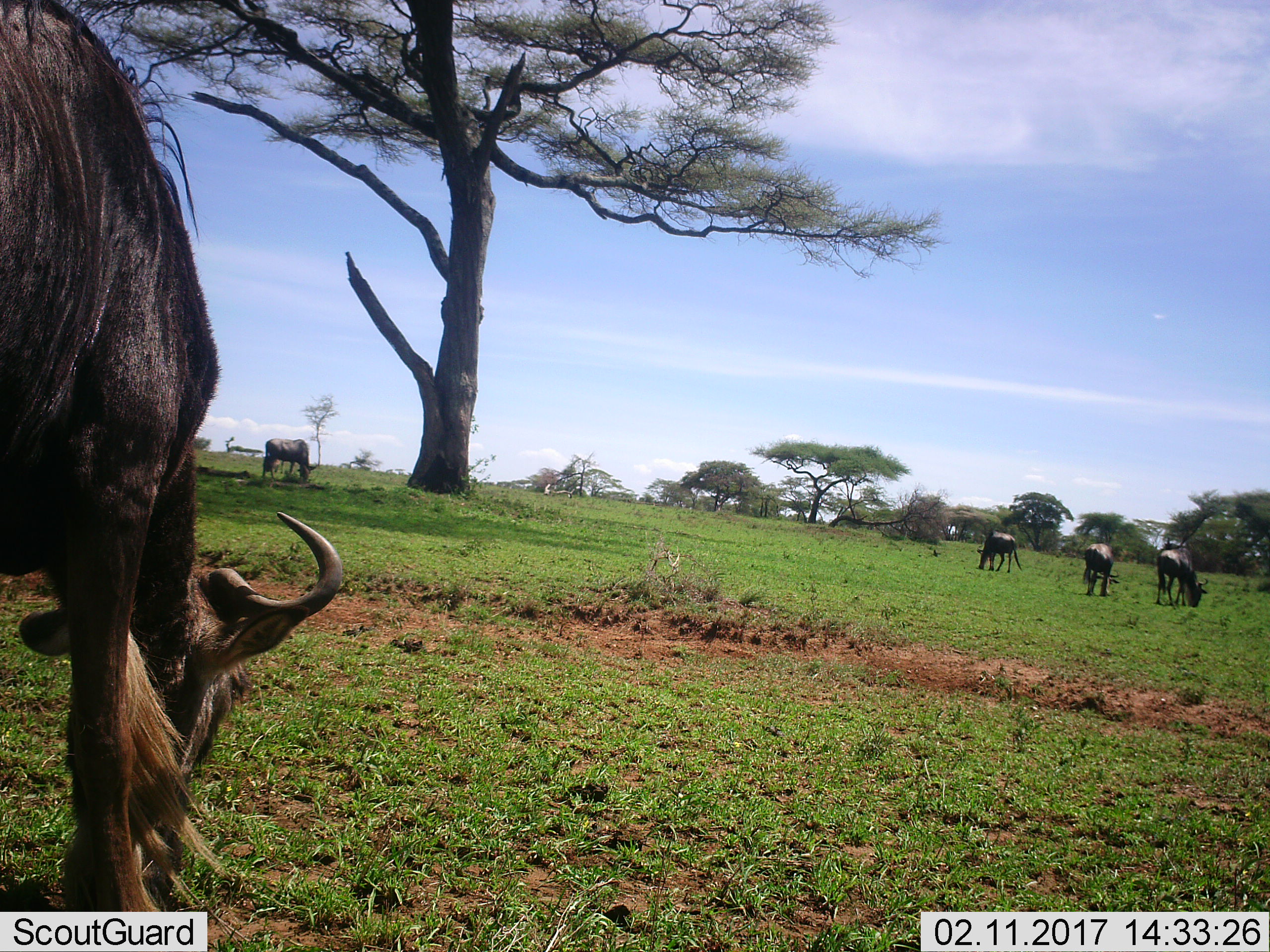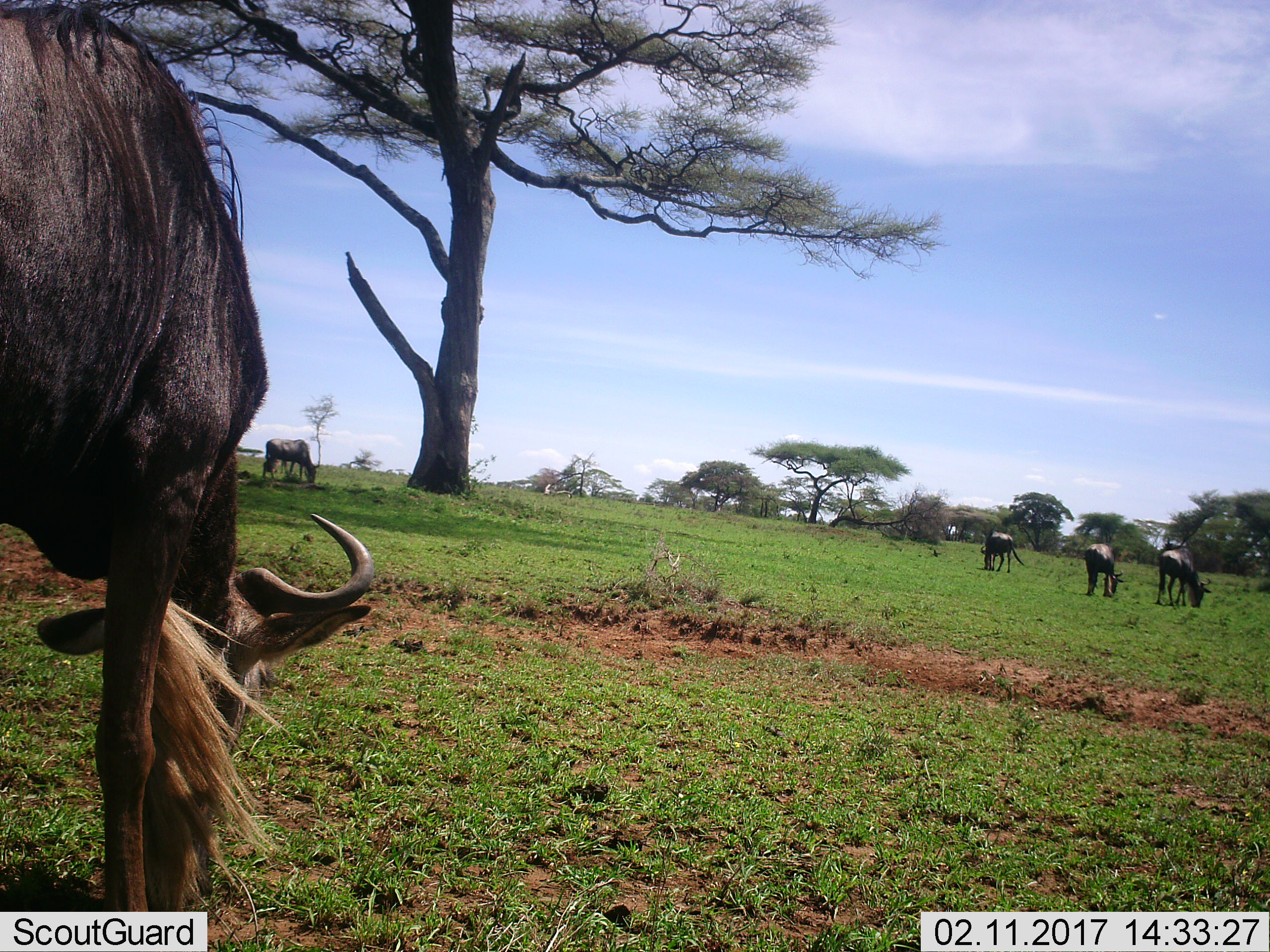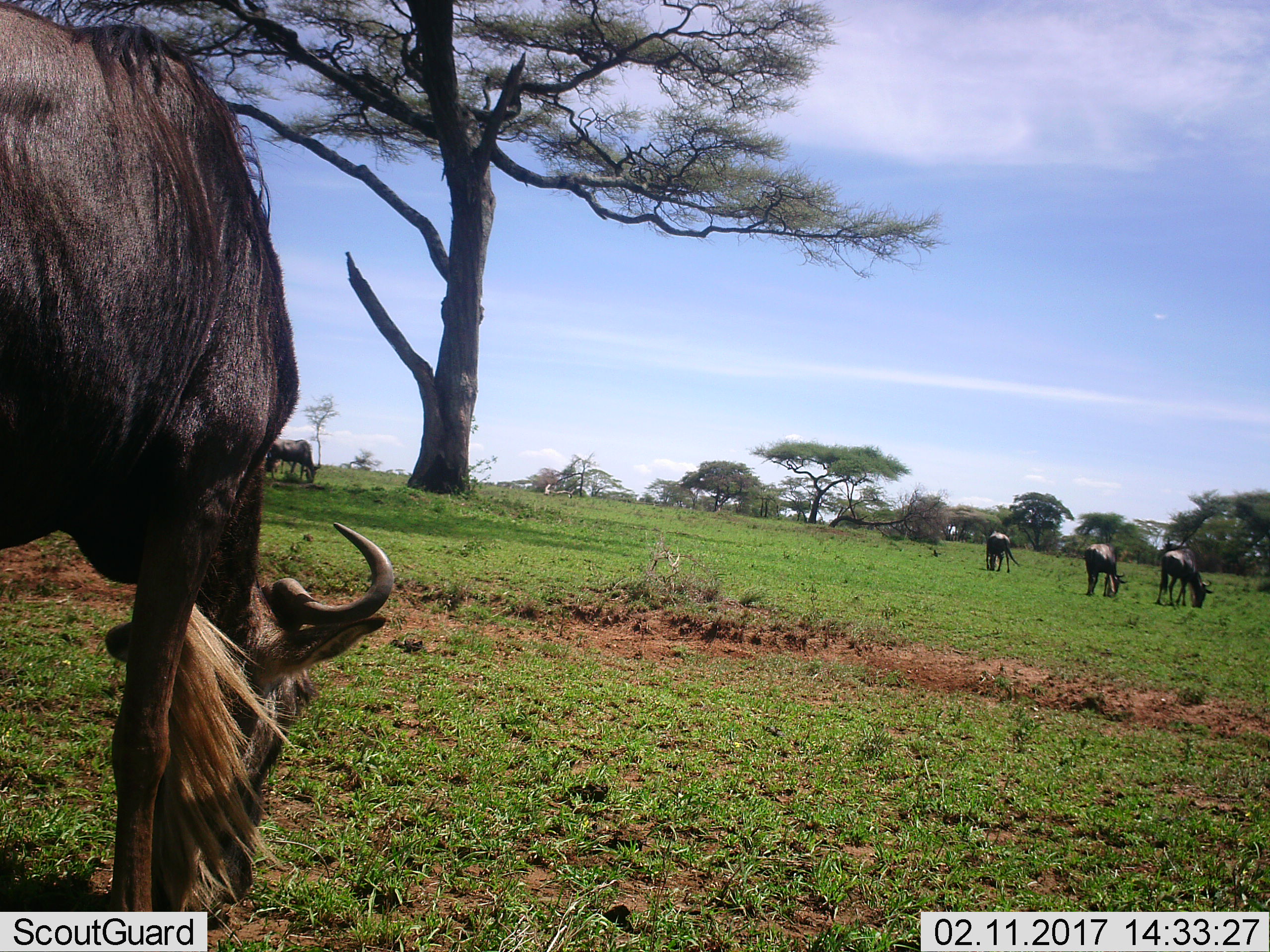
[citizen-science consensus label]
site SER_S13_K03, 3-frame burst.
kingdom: Animalia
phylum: Chordata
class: Mammalia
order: Artiodactyla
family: Bovidae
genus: Connochaetes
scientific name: Connochaetes taurinus taurinus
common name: blue wildebeest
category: wildebeestblue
Wildebeestblue (blue wildebeest) (Connochaetes taurinus taurinus), count 5. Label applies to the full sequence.